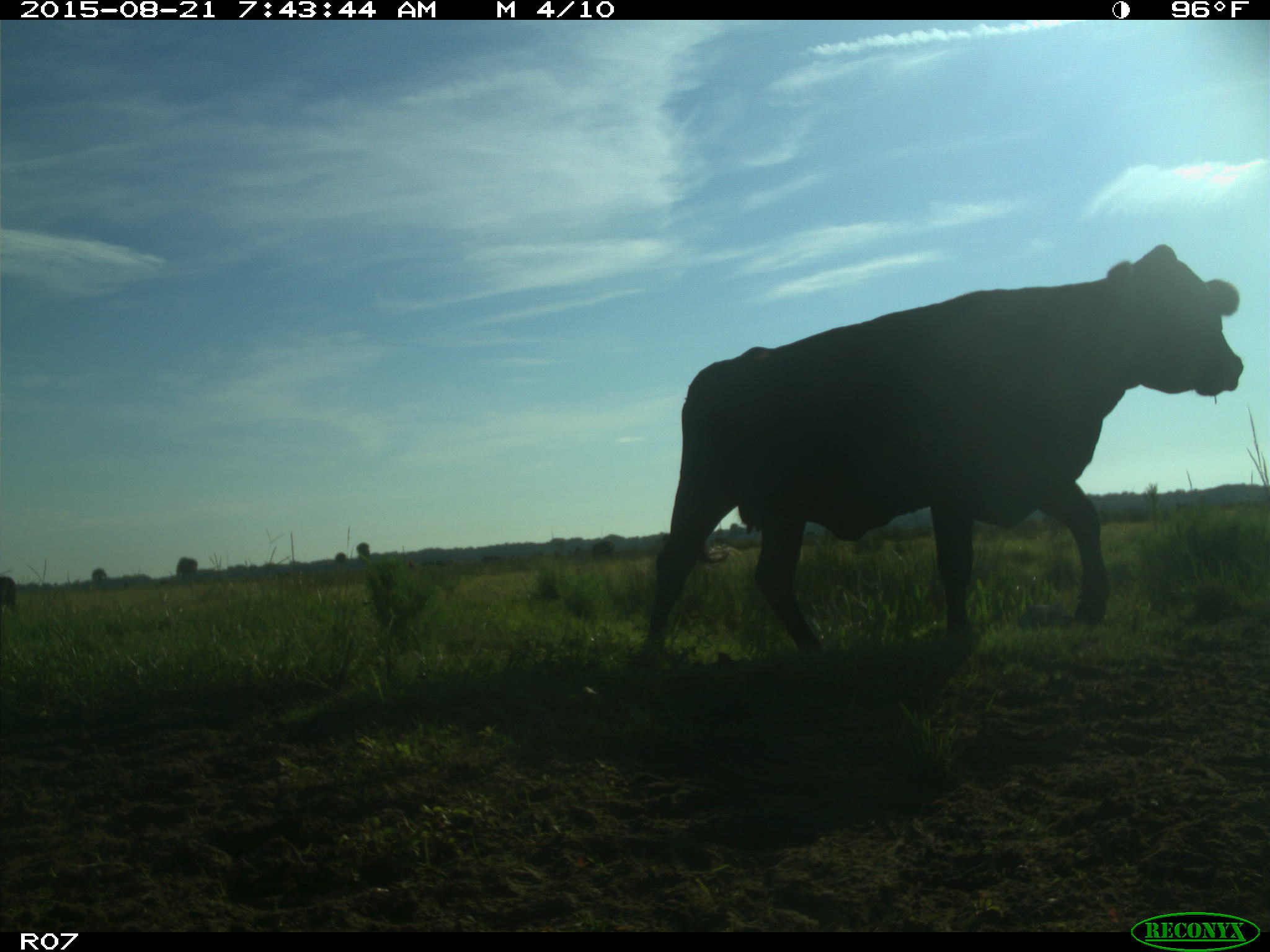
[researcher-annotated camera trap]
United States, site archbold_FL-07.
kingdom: Animalia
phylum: Chordata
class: Mammalia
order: Artiodactyla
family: Bovidae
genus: Bos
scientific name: Bos taurus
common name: domestic cow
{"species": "Bos taurus (domestic cow)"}